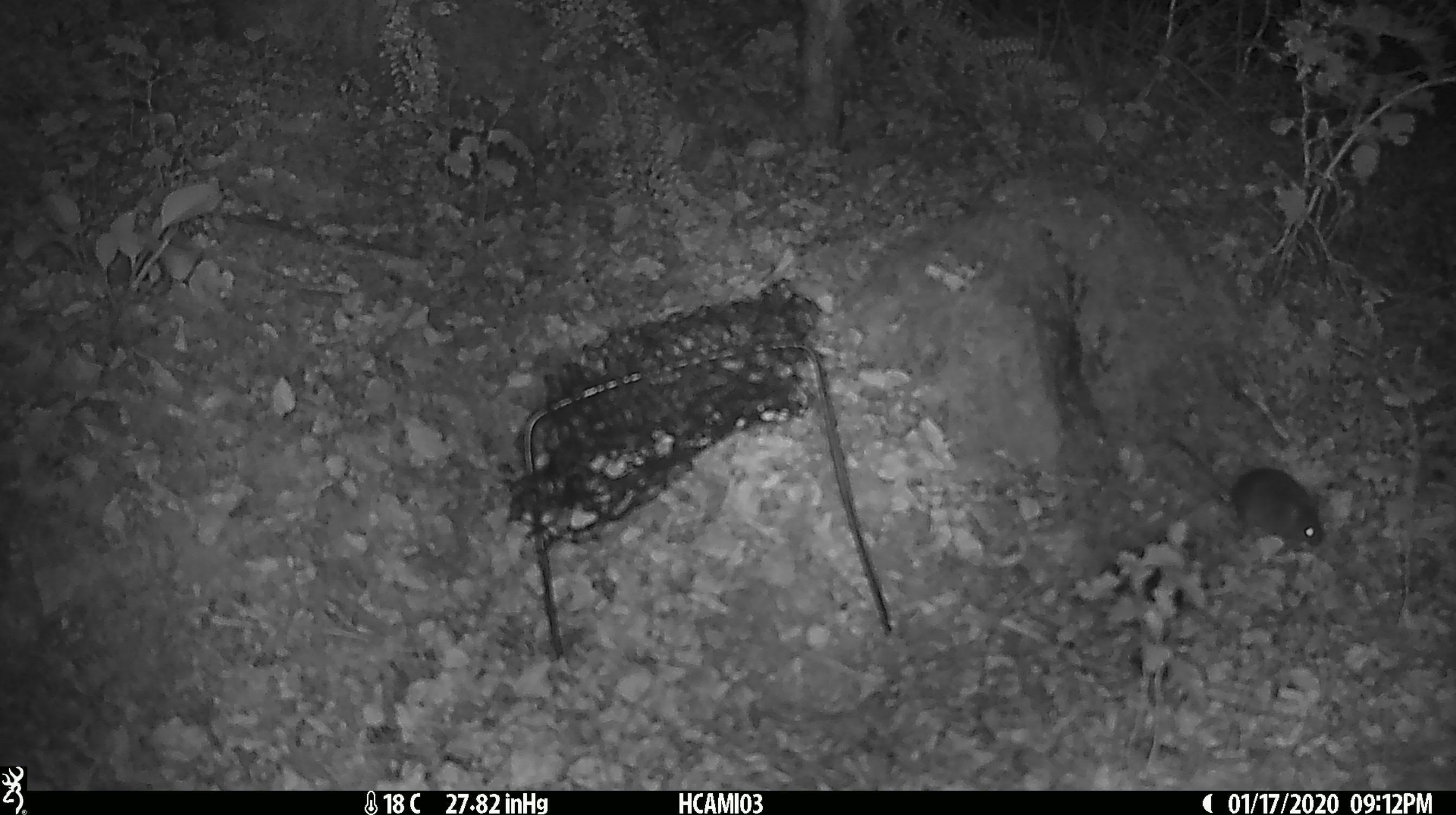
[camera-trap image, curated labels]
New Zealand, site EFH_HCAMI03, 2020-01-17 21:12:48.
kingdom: Animalia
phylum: Chordata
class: Mammalia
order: Rodentia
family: Muridae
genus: Mus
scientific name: Mus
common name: mouse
Mouse (Mus).